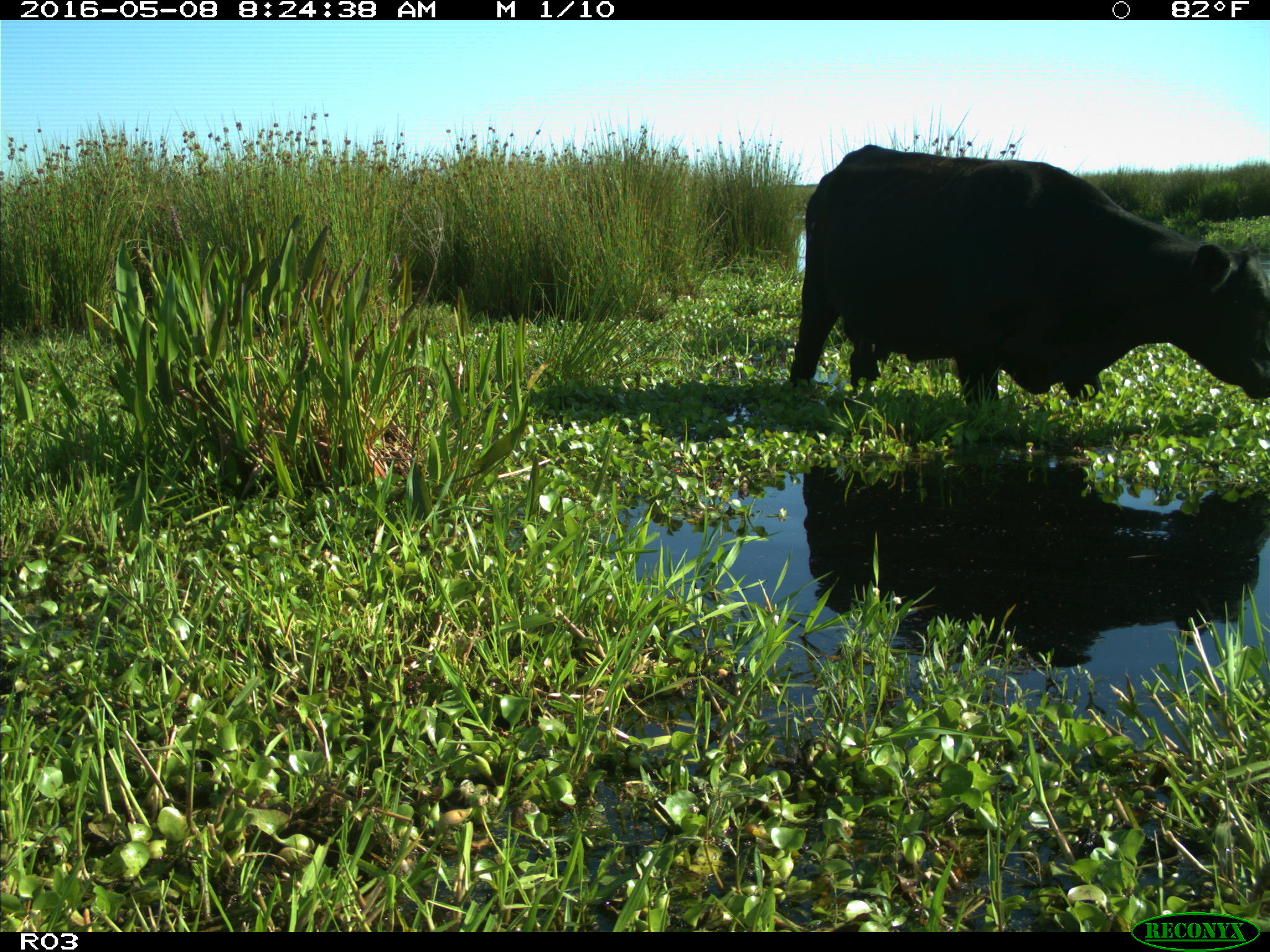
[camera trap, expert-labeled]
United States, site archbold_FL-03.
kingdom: Animalia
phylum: Chordata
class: Mammalia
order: Artiodactyla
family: Bovidae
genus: Bos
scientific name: Bos taurus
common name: domestic cow